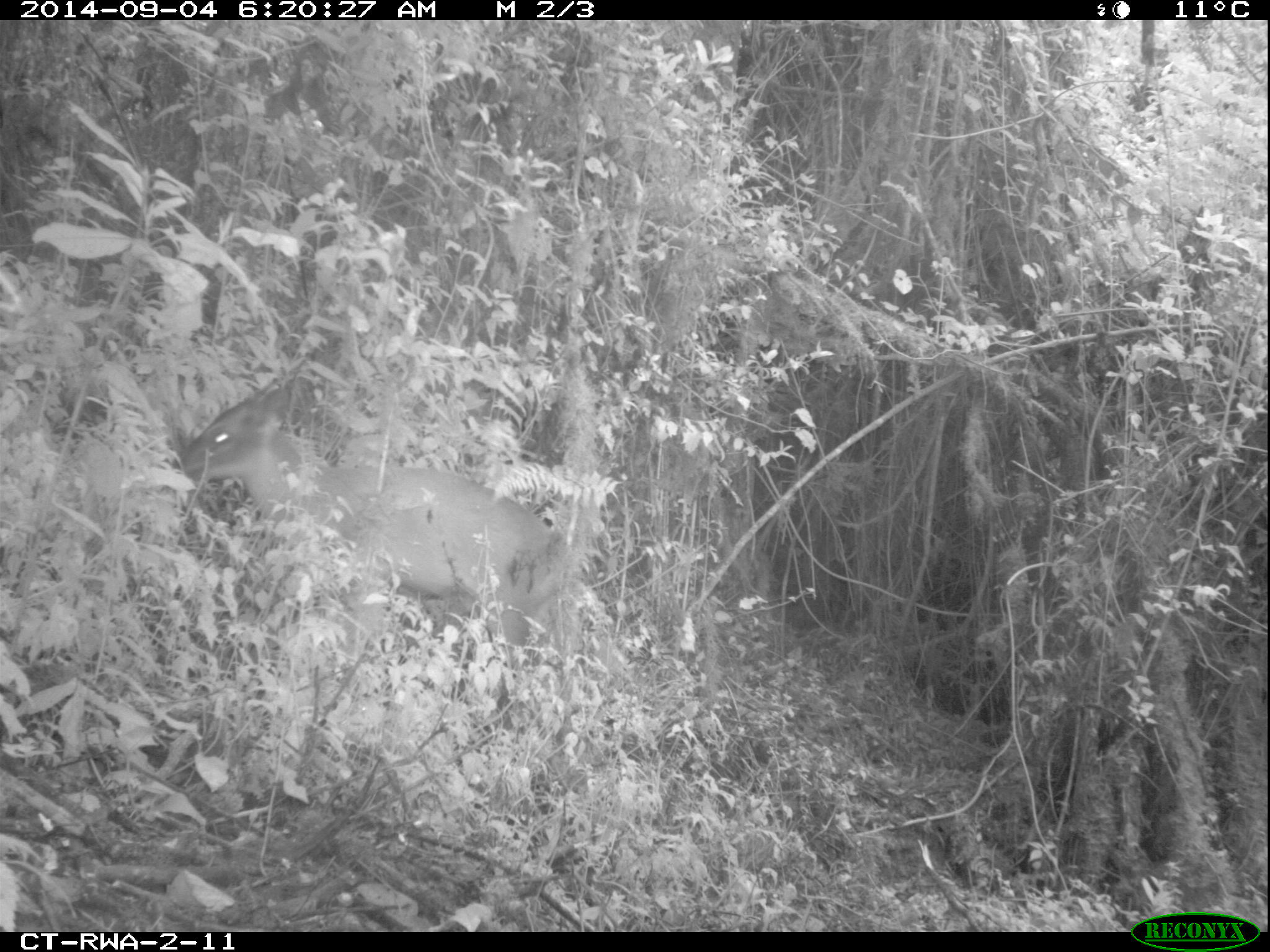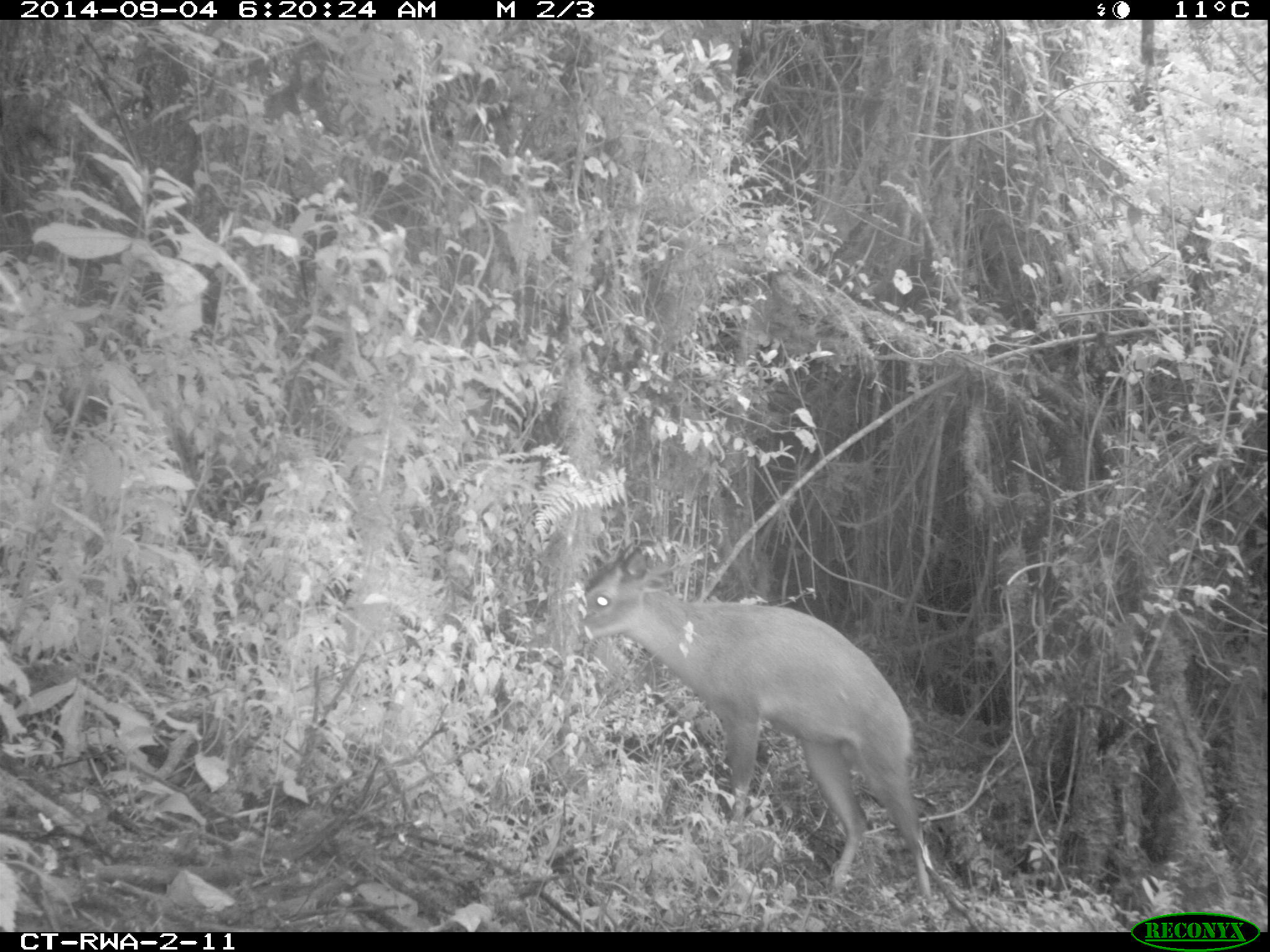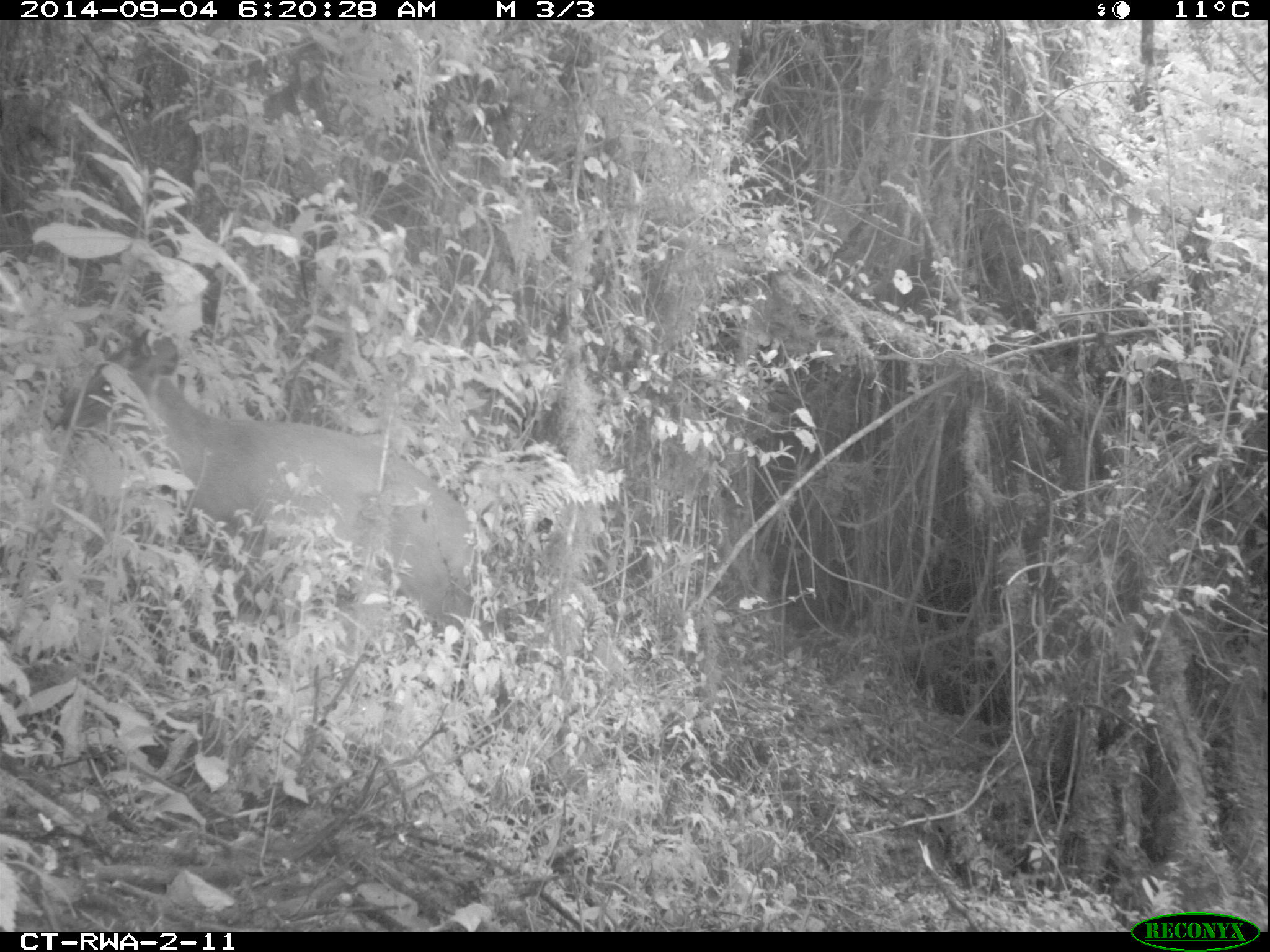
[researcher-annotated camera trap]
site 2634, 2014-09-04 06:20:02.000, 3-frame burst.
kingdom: Animalia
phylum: Chordata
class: Mammalia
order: Artiodactyla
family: Bovidae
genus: Cephalophus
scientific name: Cephalophus nigrifrons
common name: black-fronted duiker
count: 1